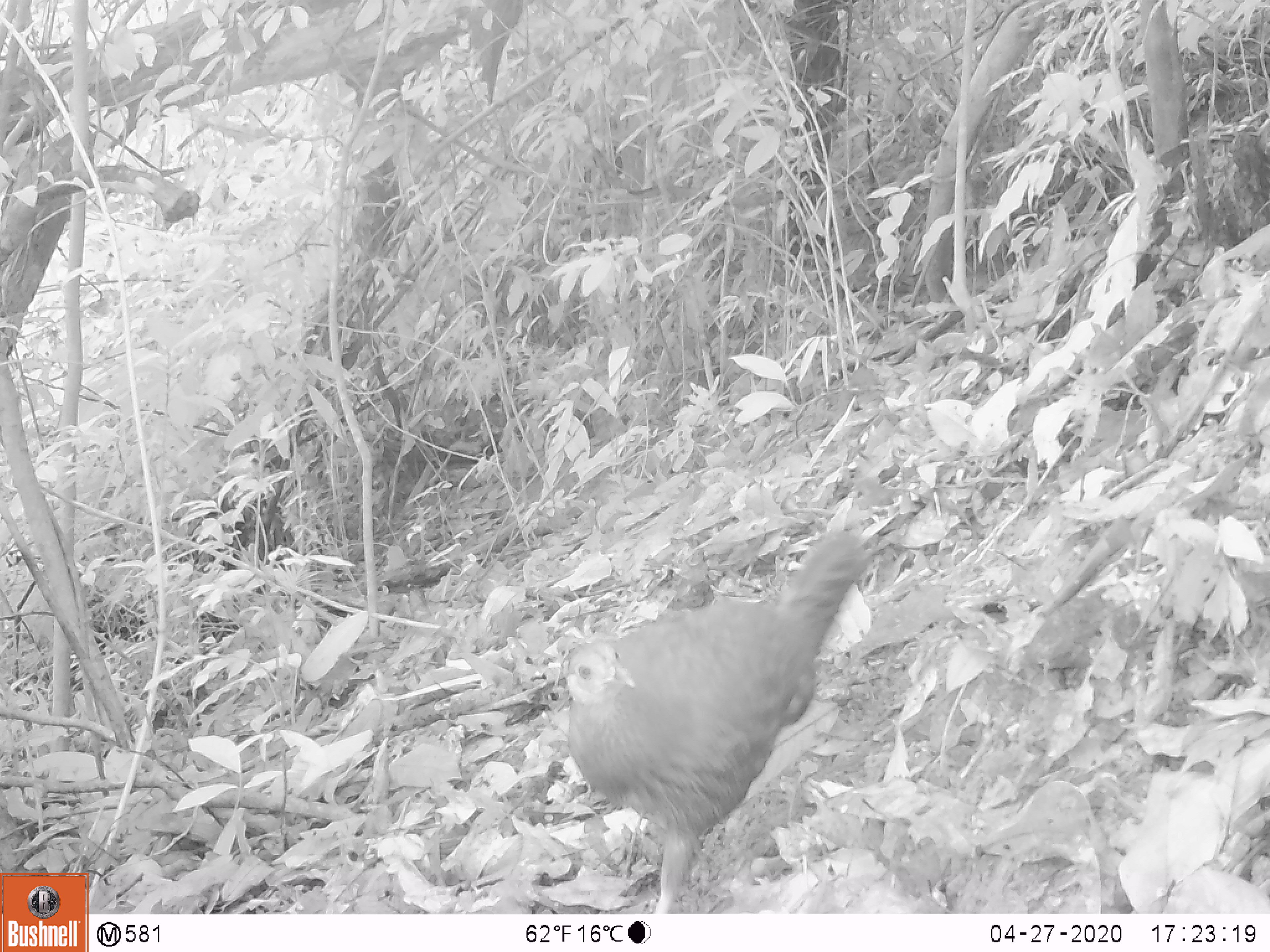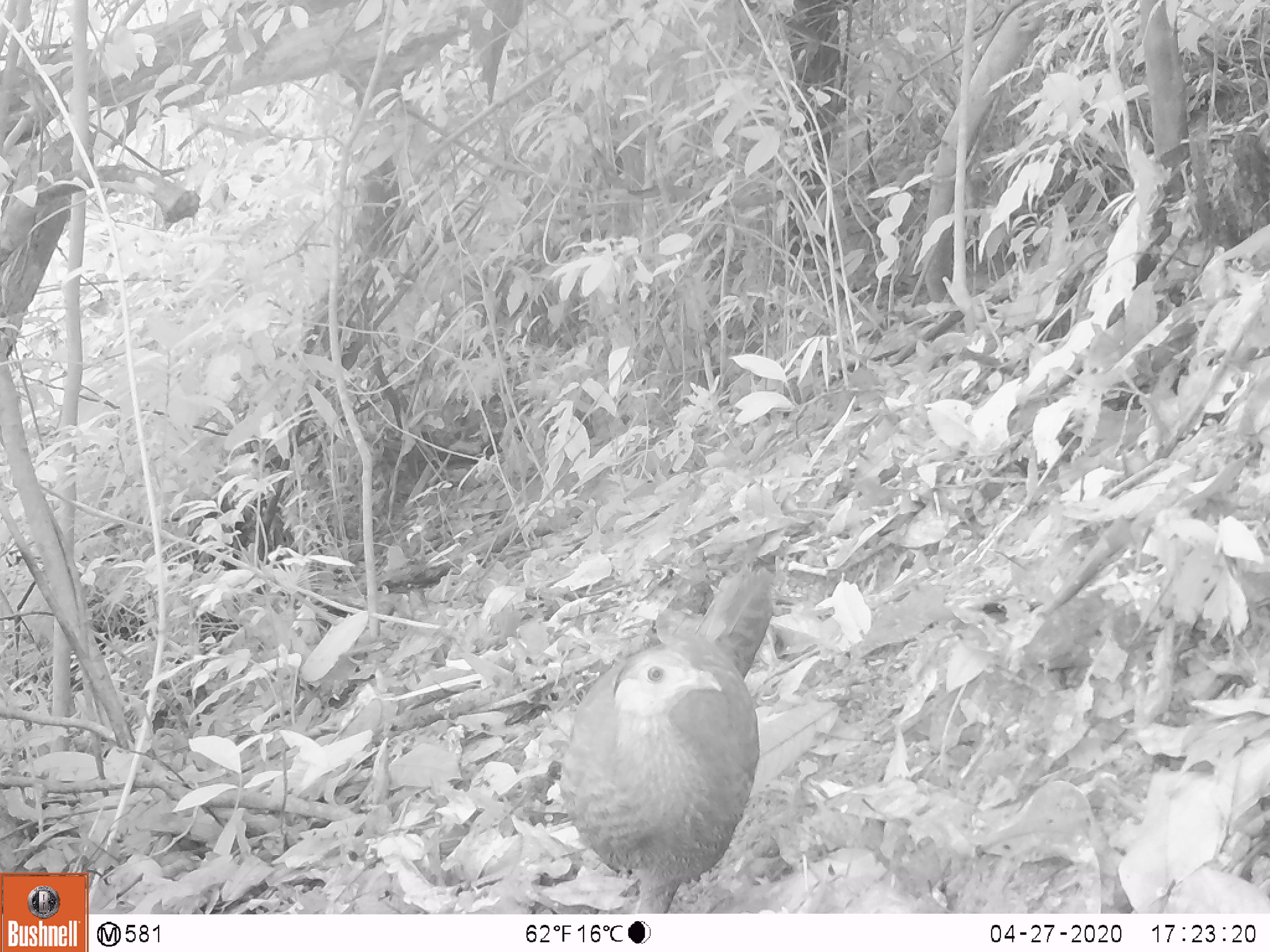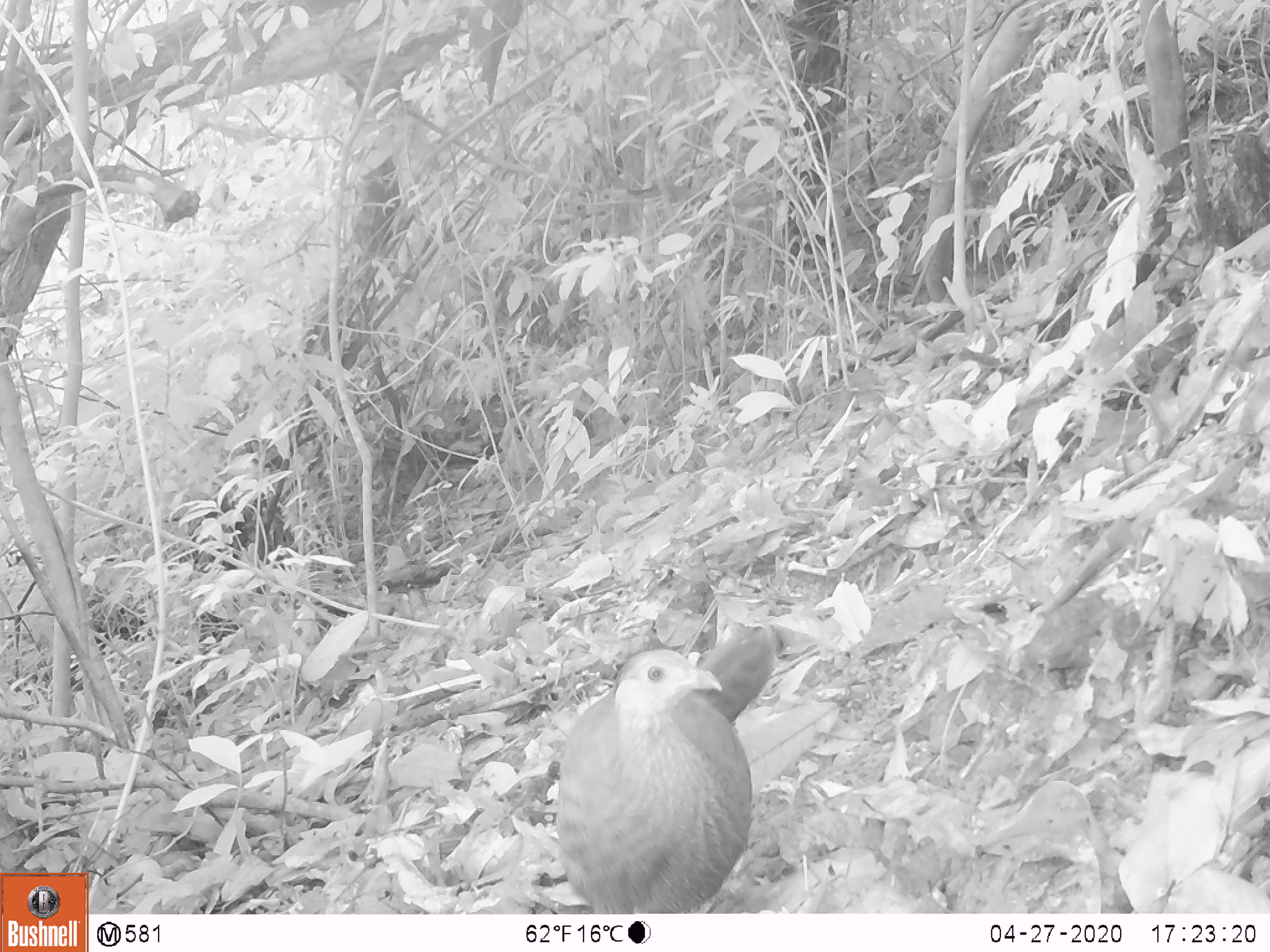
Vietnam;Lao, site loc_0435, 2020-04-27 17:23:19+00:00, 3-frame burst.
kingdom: Animalia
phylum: Chordata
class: Aves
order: Galliformes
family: Phasianidae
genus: Lophura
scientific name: Lophura nycthemera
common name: silver pheasant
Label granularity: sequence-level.